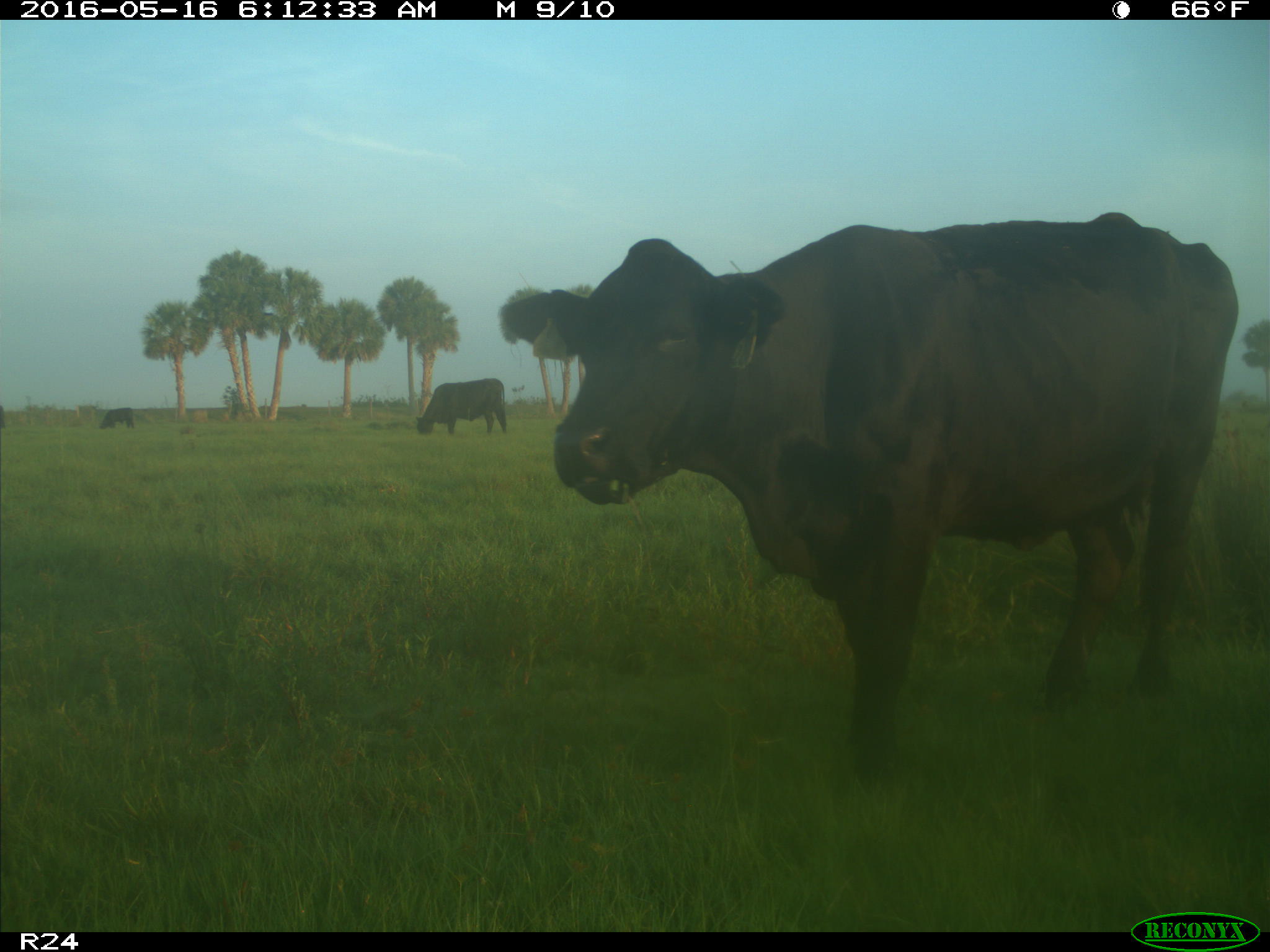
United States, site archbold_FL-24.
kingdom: Animalia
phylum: Chordata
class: Mammalia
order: Artiodactyla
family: Bovidae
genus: Bos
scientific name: Bos taurus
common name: domestic cow